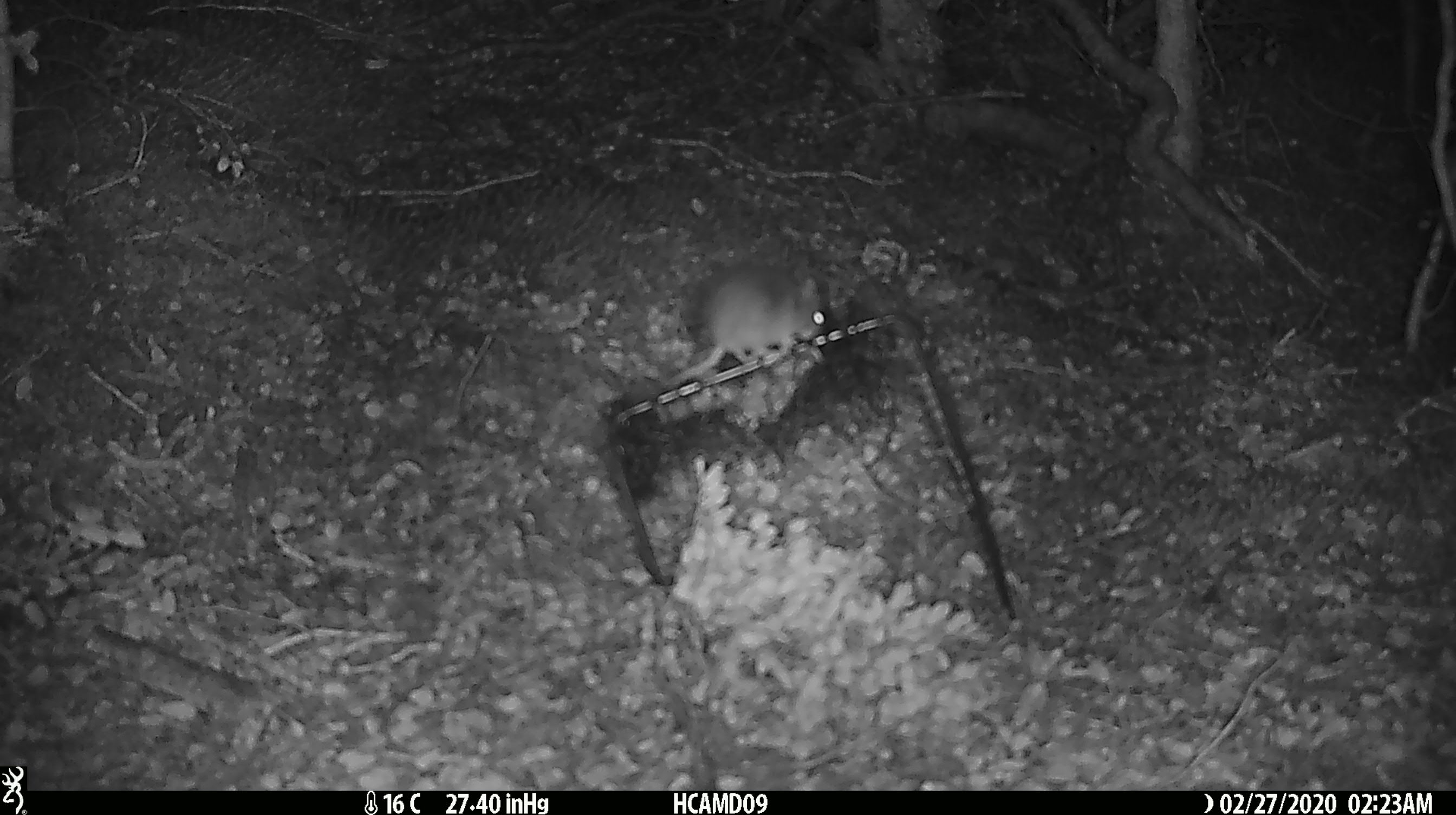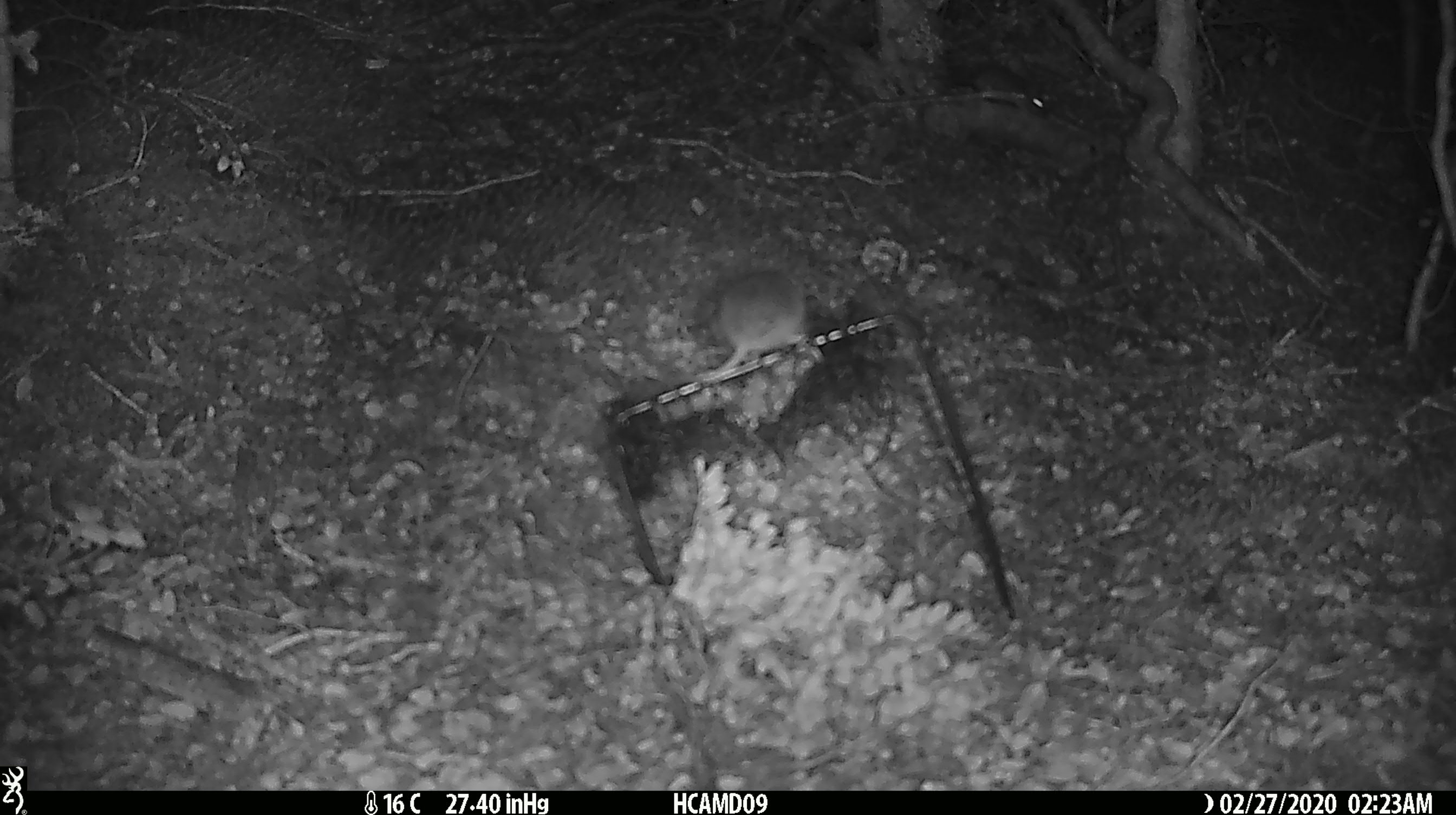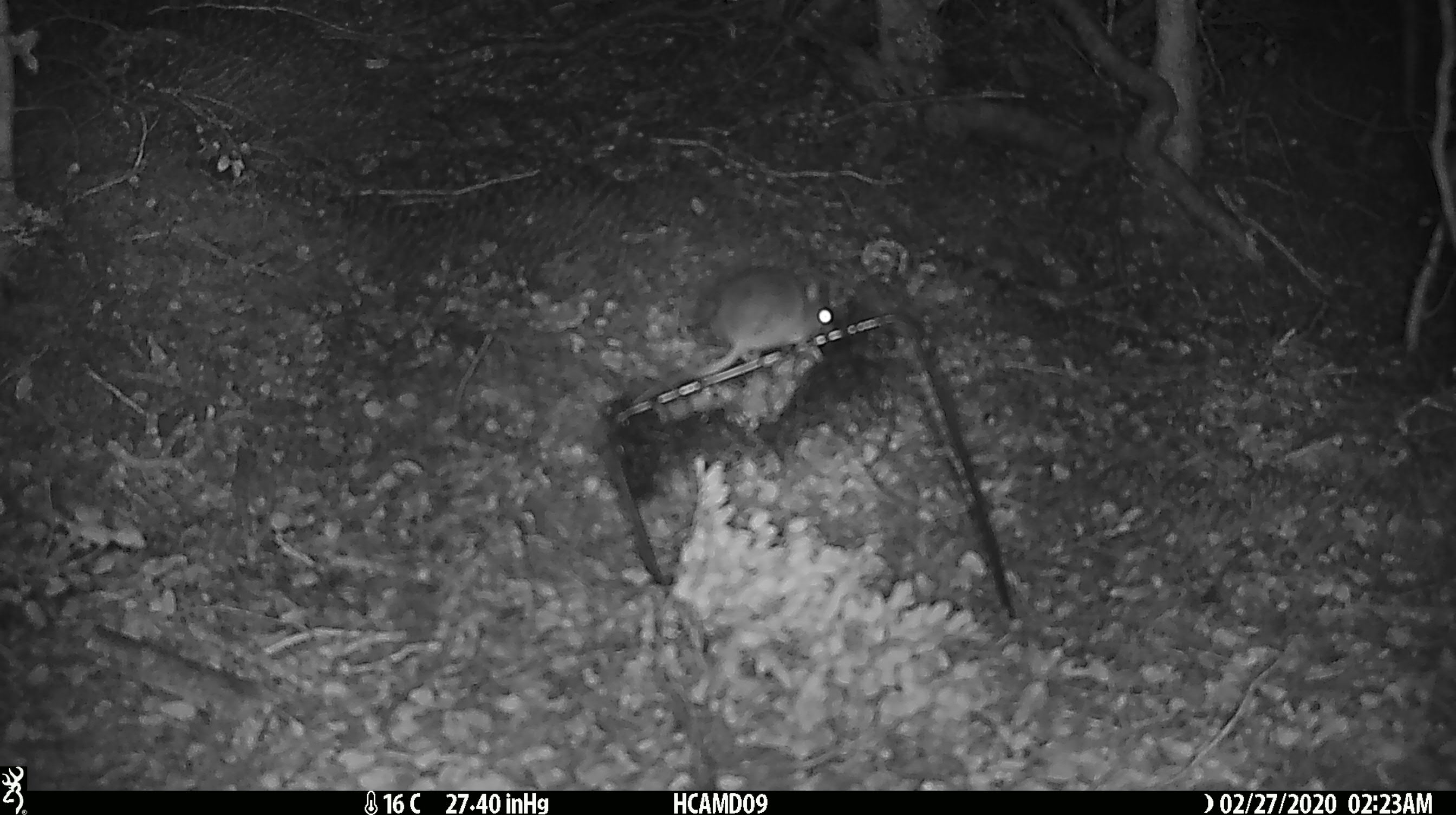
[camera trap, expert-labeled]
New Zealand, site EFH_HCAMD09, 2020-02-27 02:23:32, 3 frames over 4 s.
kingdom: Animalia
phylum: Chordata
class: Mammalia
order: Rodentia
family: Muridae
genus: Mus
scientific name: Mus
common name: mouse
Mouse (Mus).